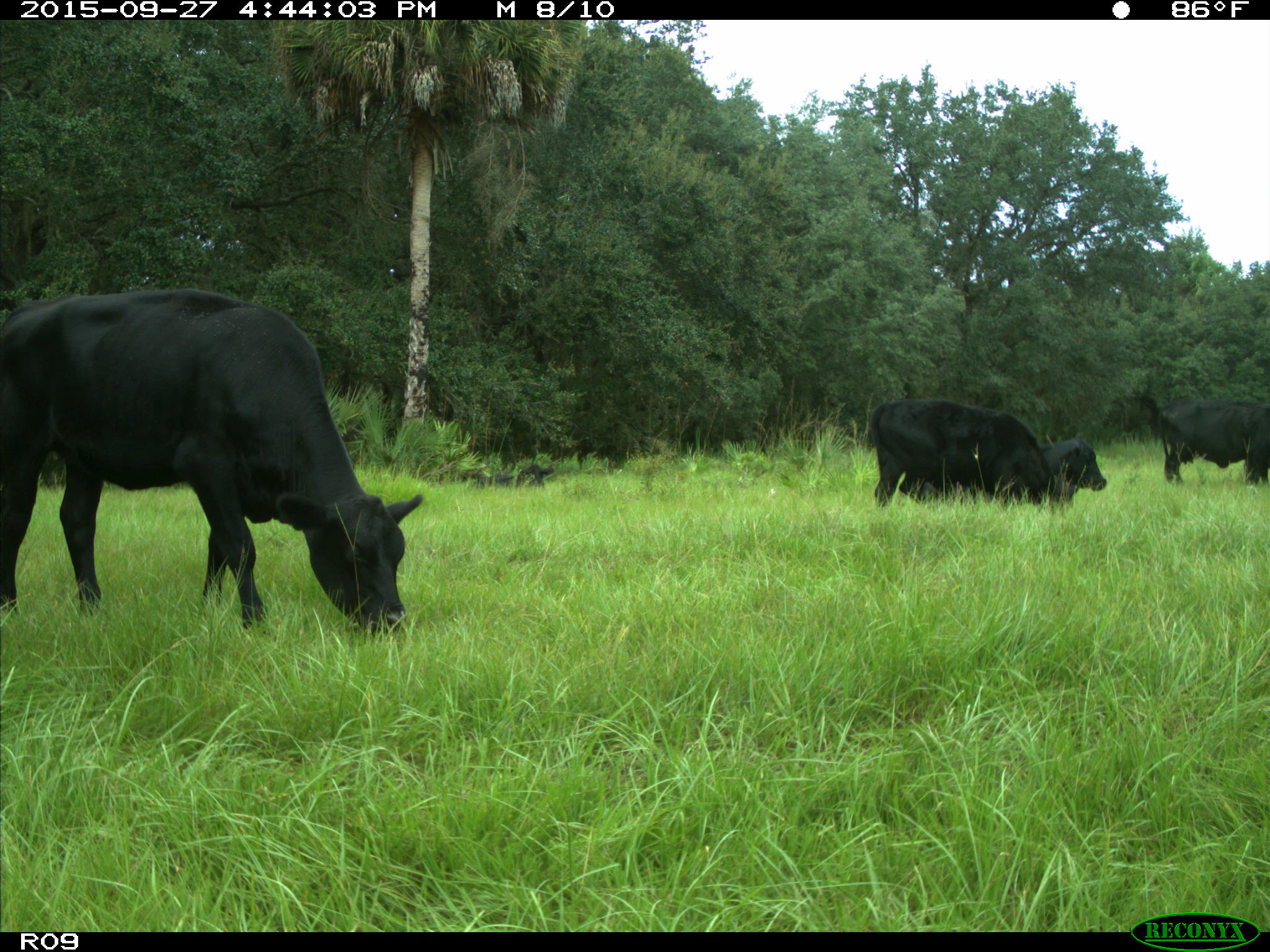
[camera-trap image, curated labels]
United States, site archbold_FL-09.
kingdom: Animalia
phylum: Chordata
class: Mammalia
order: Artiodactyla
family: Bovidae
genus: Bos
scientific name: Bos taurus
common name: domestic cow